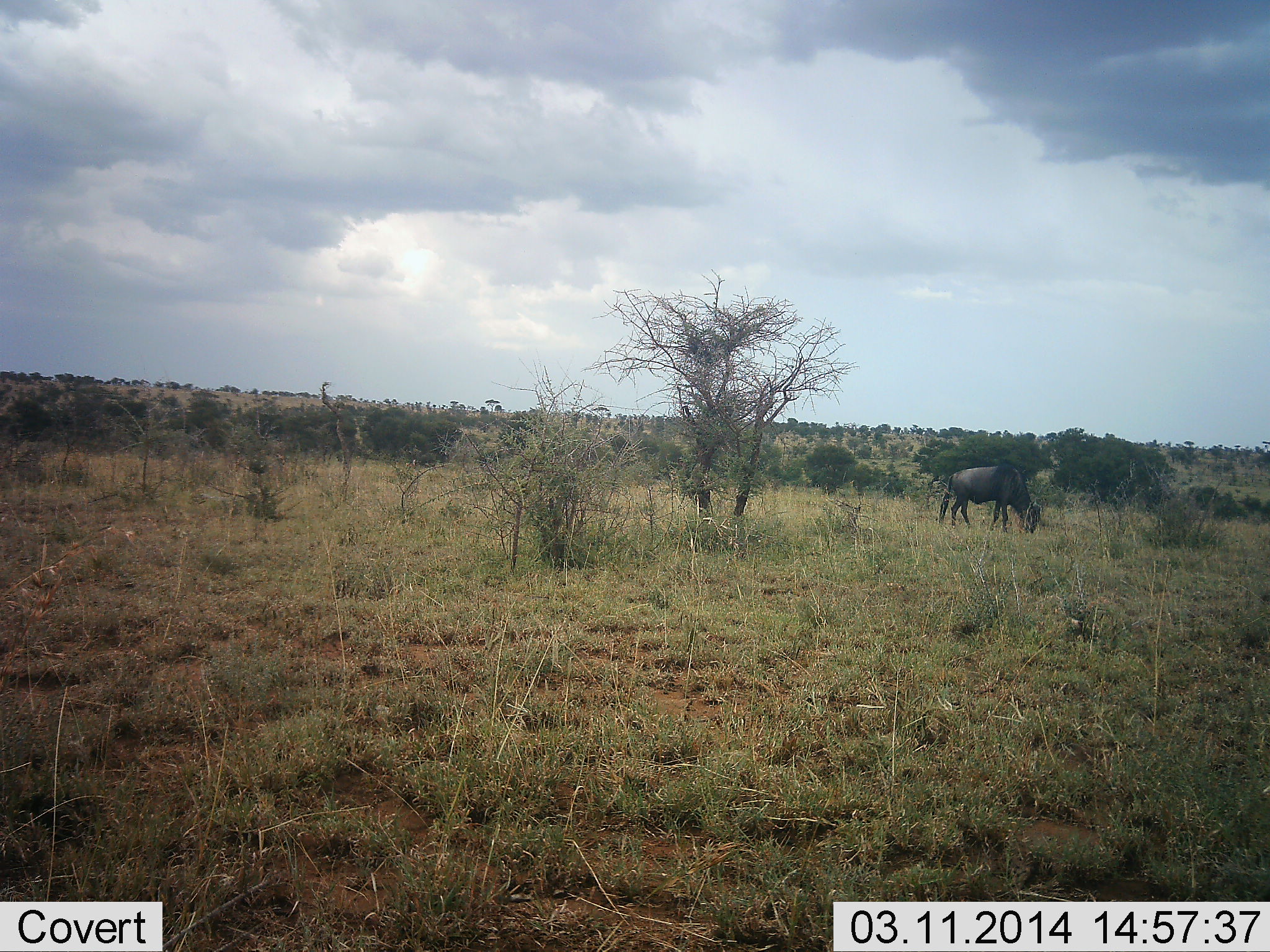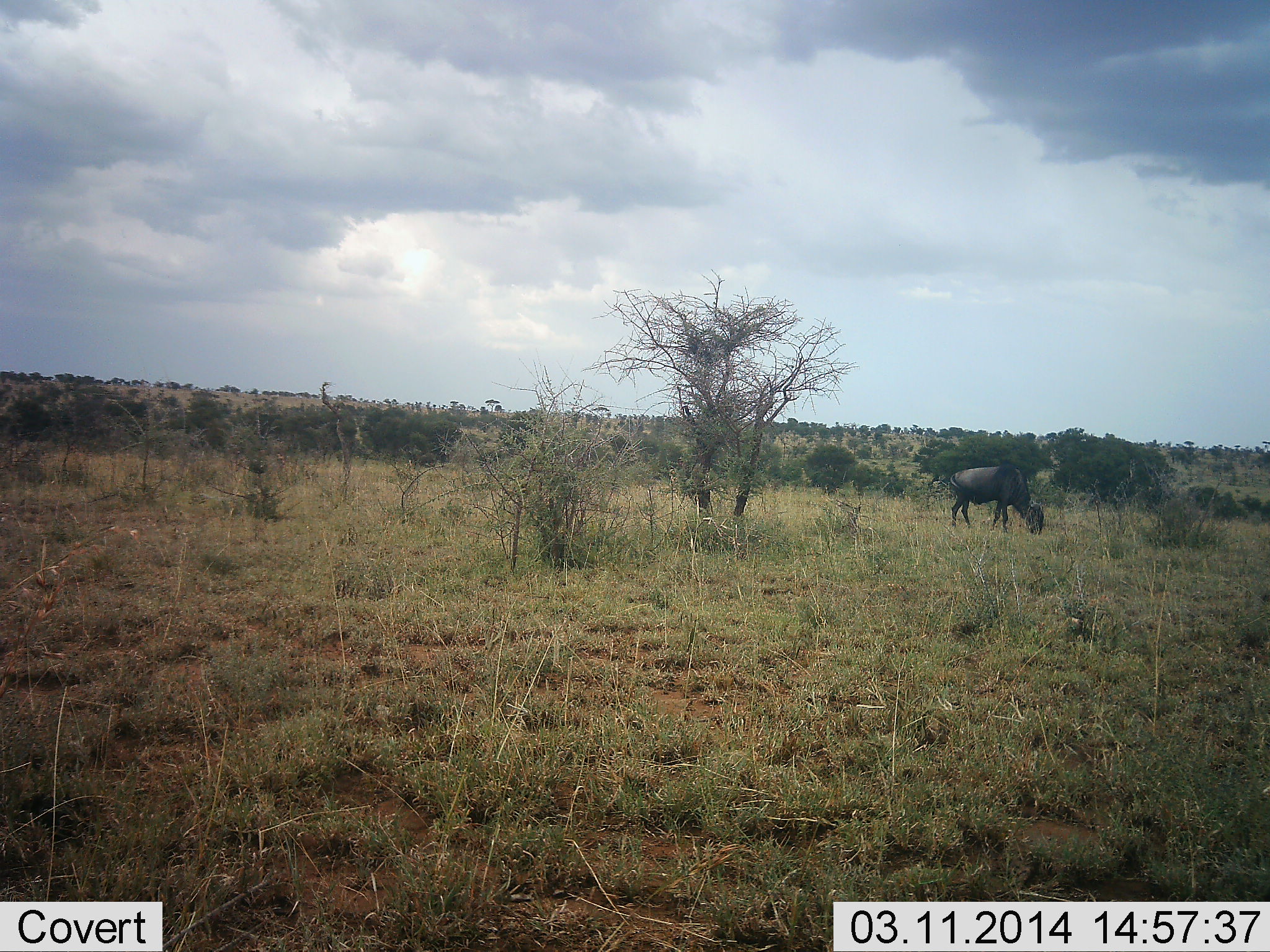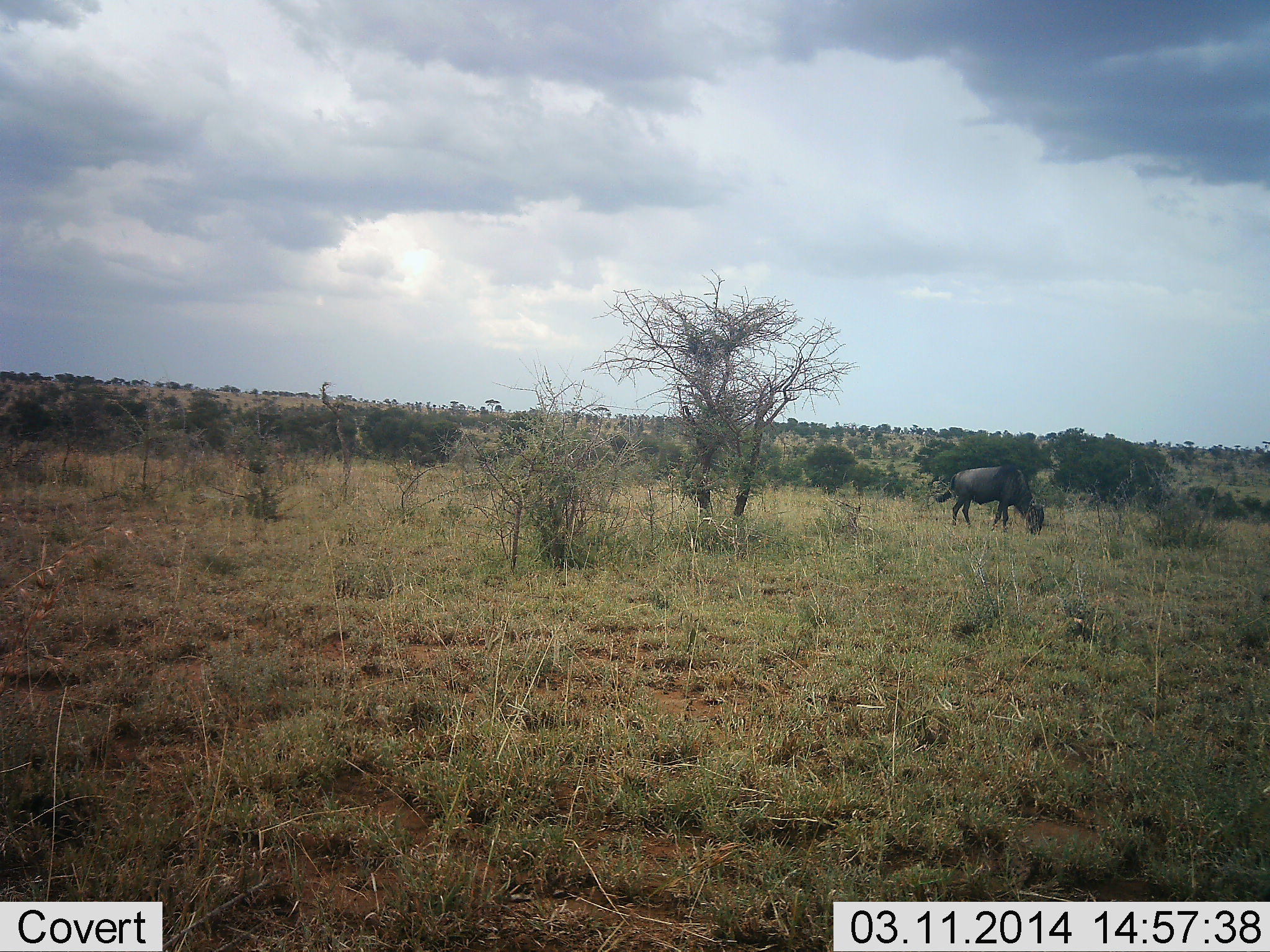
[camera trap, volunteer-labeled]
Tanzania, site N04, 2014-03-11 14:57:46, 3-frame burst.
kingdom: Animalia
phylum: Chordata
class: Mammalia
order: Artiodactyla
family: Bovidae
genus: Connochaetes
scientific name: Connochaetes taurinus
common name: blue wildebeest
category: wildebeest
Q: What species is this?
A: Wildebeest (blue wildebeest) (Connochaetes taurinus).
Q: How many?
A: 1.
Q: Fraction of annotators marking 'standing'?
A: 20%.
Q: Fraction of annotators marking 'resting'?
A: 0%.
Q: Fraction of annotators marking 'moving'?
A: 0%.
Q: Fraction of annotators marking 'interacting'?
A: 0%.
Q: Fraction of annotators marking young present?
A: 0%.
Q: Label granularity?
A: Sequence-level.